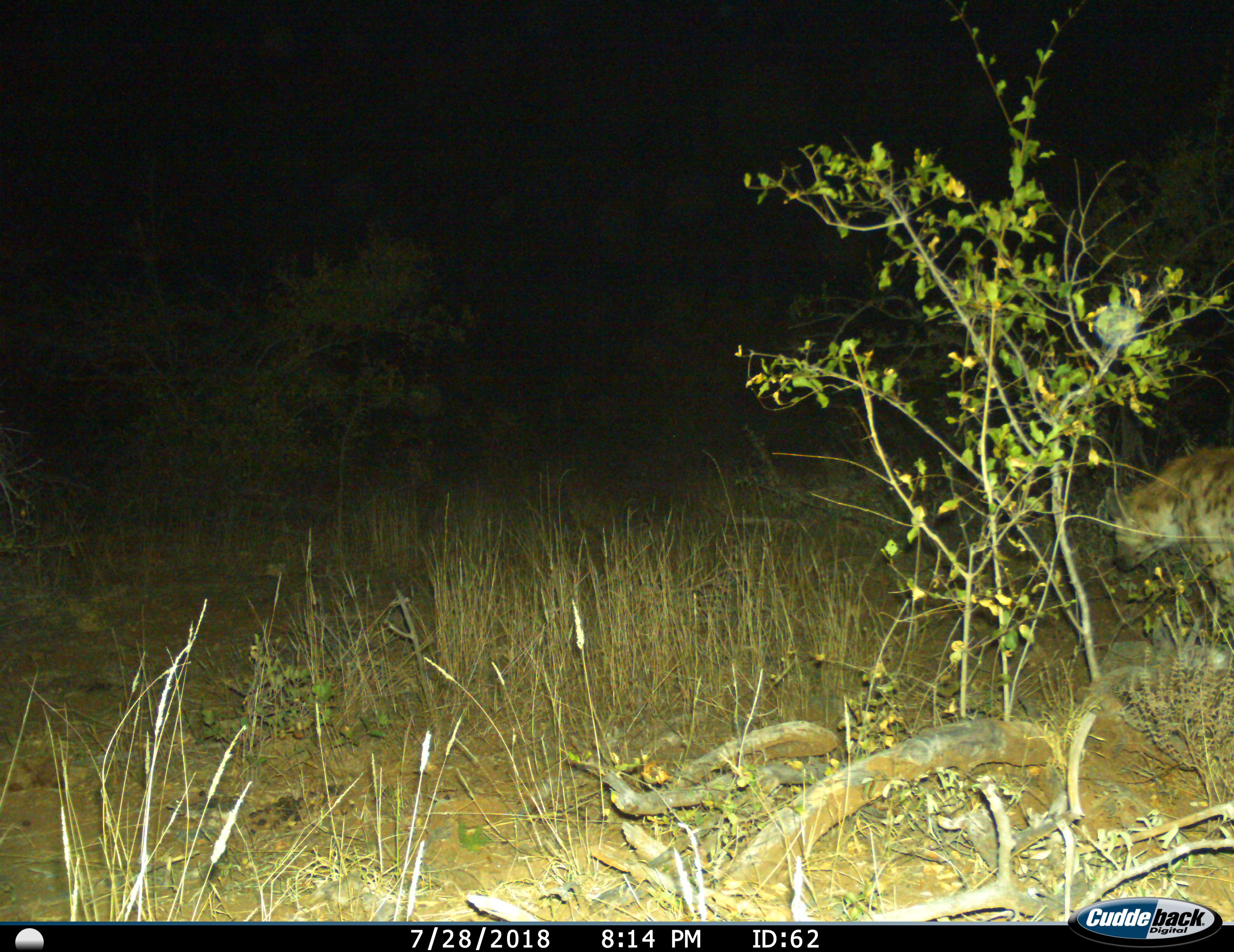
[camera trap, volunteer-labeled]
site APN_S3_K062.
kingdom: Animalia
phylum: Chordata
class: Mammalia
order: Carnivora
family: Hyaenidae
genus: Crocuta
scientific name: Crocuta crocuta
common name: spotted hyena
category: hyenaspotted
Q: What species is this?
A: Hyenaspotted (spotted hyena) (Crocuta crocuta).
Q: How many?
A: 1.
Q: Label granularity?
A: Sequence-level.